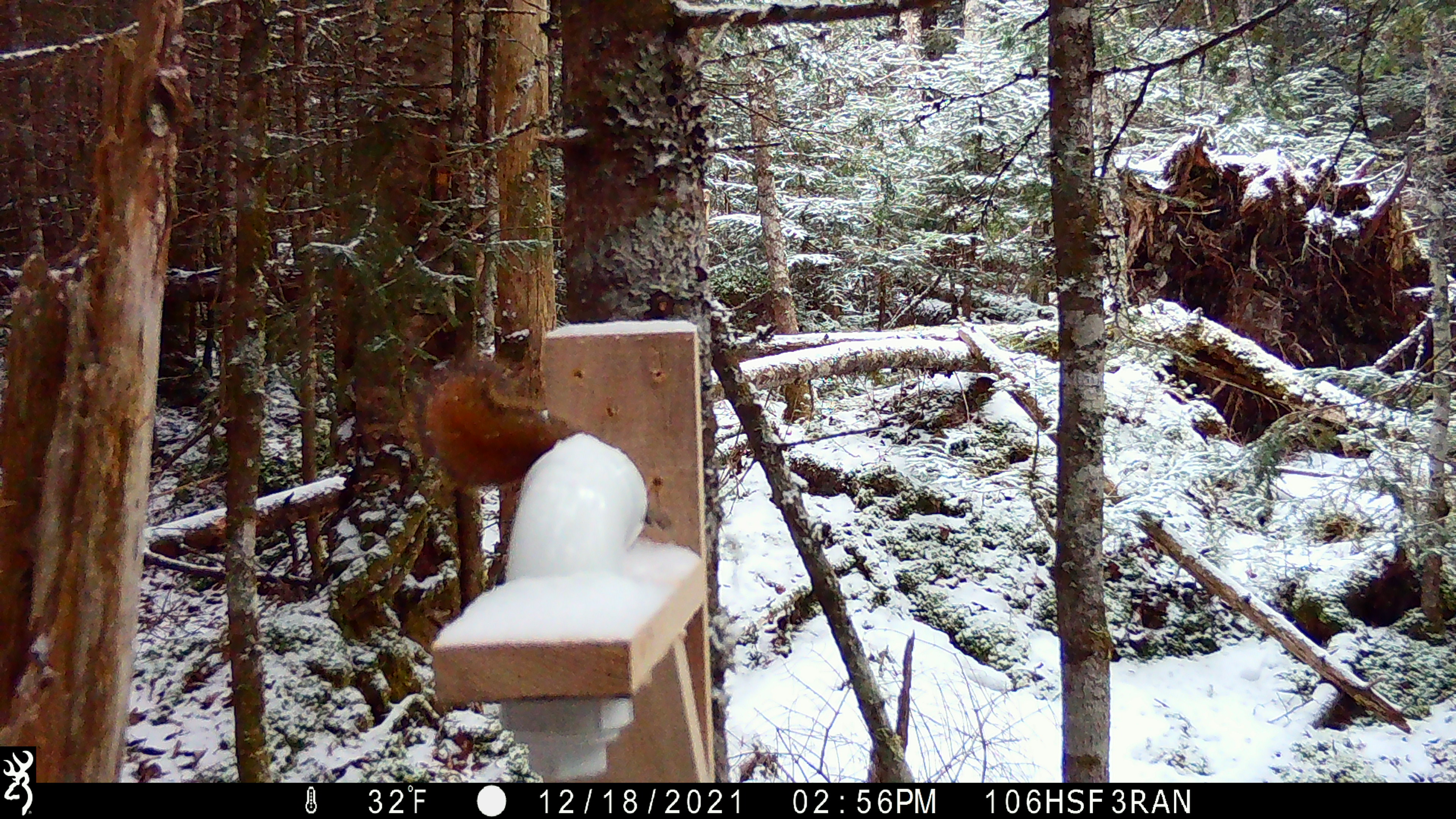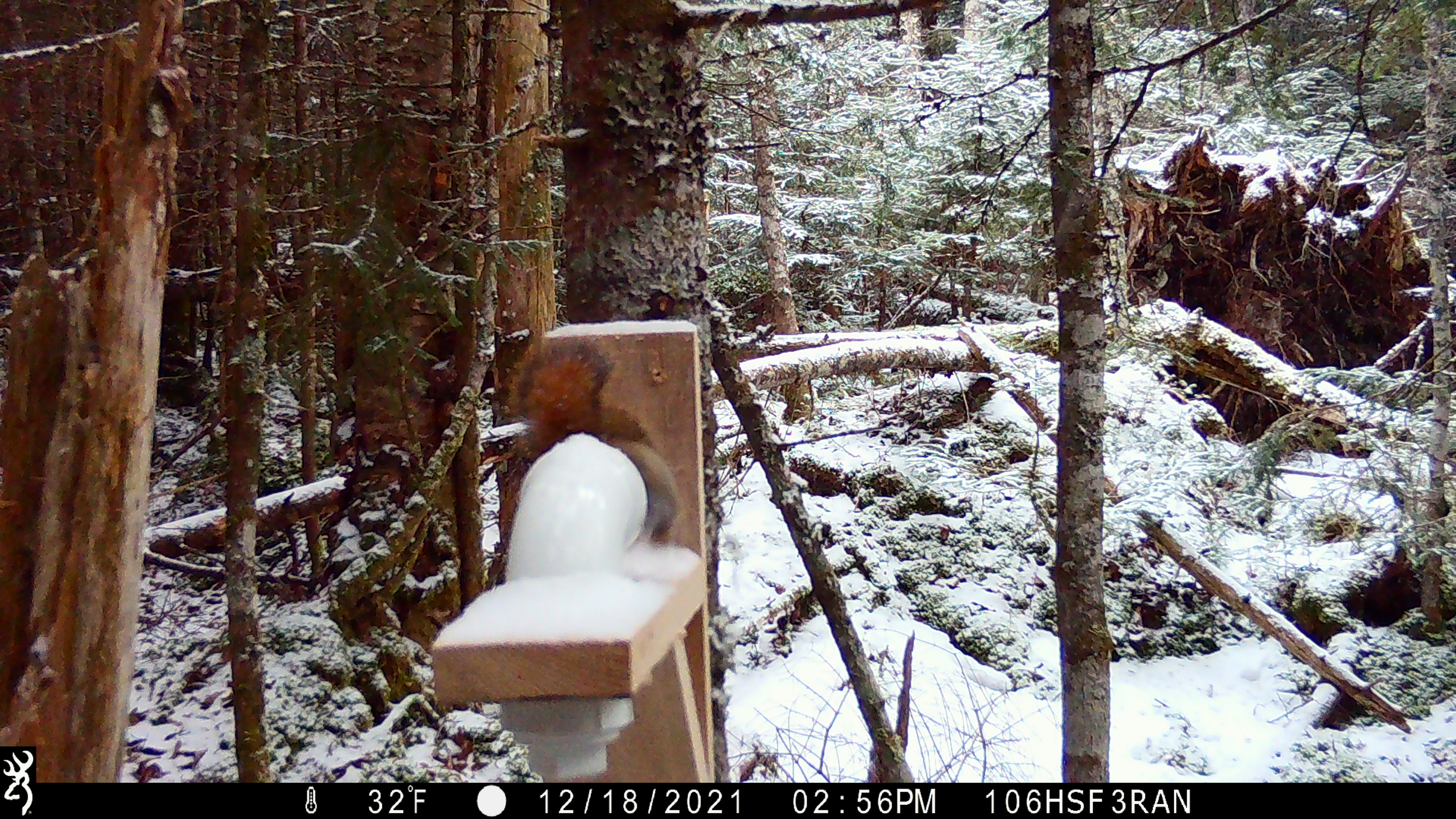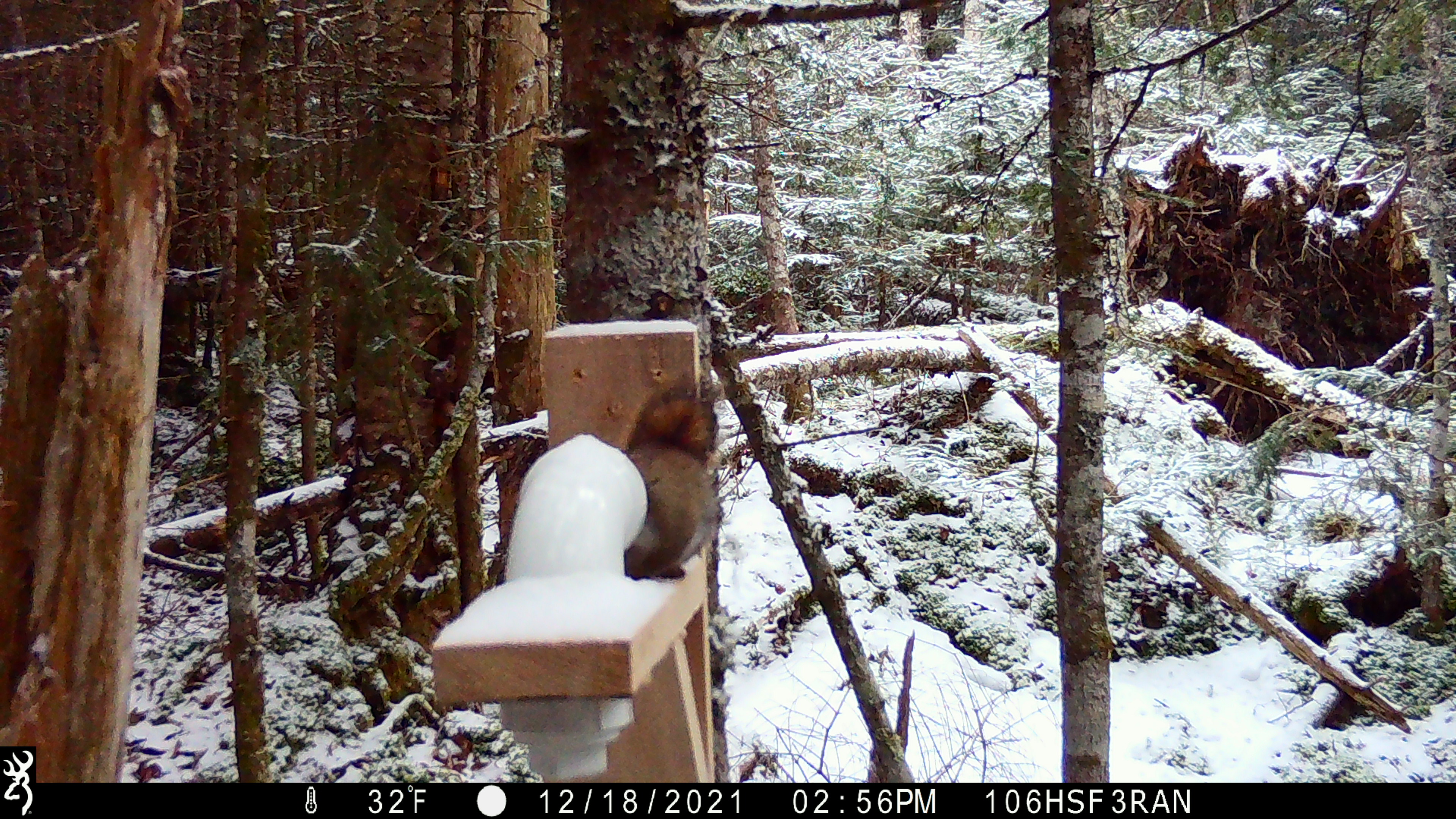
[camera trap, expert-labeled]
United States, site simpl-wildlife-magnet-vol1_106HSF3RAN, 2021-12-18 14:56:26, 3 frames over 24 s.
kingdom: Animalia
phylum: Chordata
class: Mammalia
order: Rodentia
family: Sciuridae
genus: Tamiasciurus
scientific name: Tamiasciurus hudsonicus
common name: red squirrel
Red squirrel (Tamiasciurus hudsonicus).